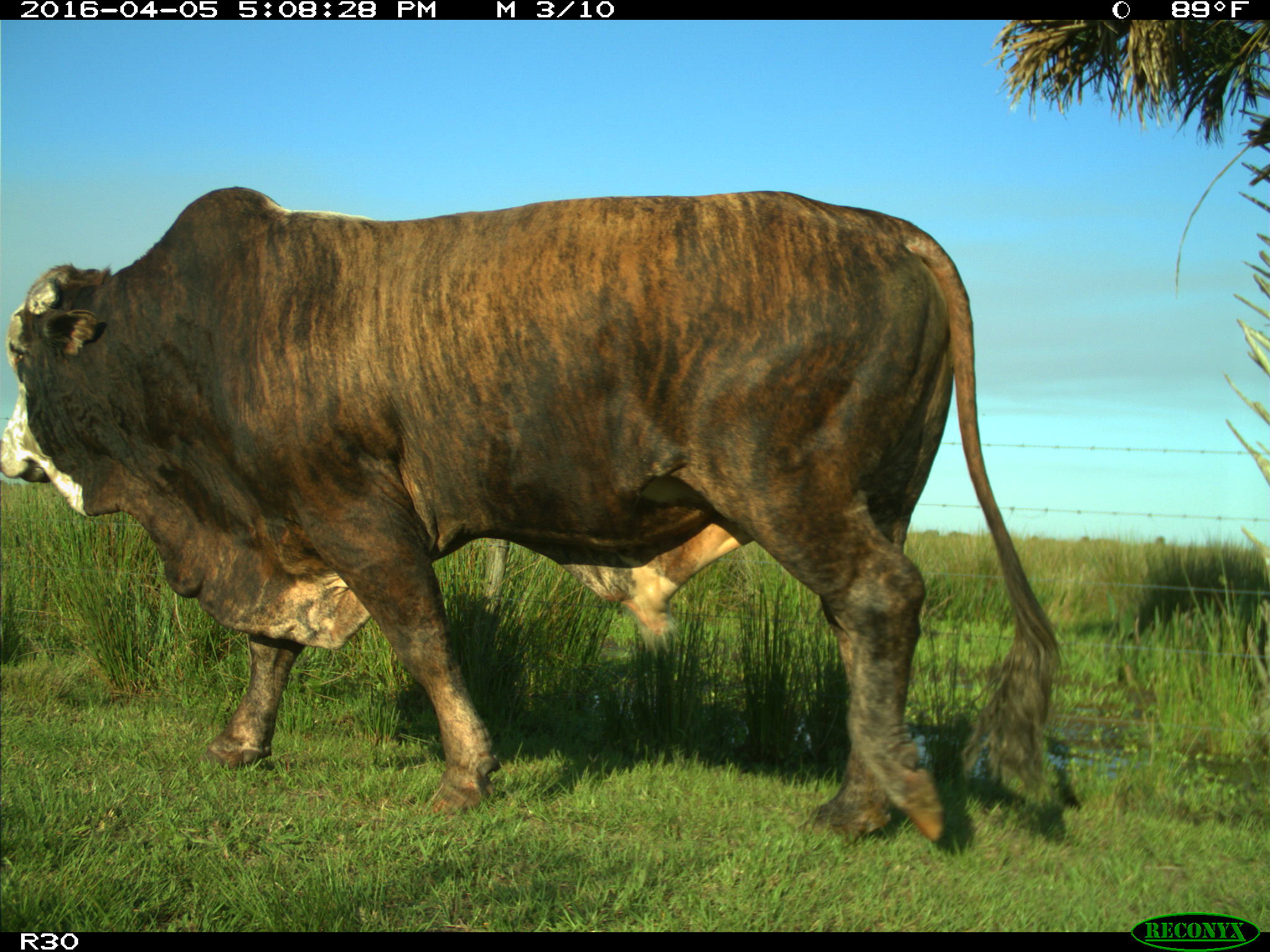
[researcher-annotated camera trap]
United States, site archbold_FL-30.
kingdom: Animalia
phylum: Chordata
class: Mammalia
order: Artiodactyla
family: Bovidae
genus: Bos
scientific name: Bos taurus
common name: domestic cow